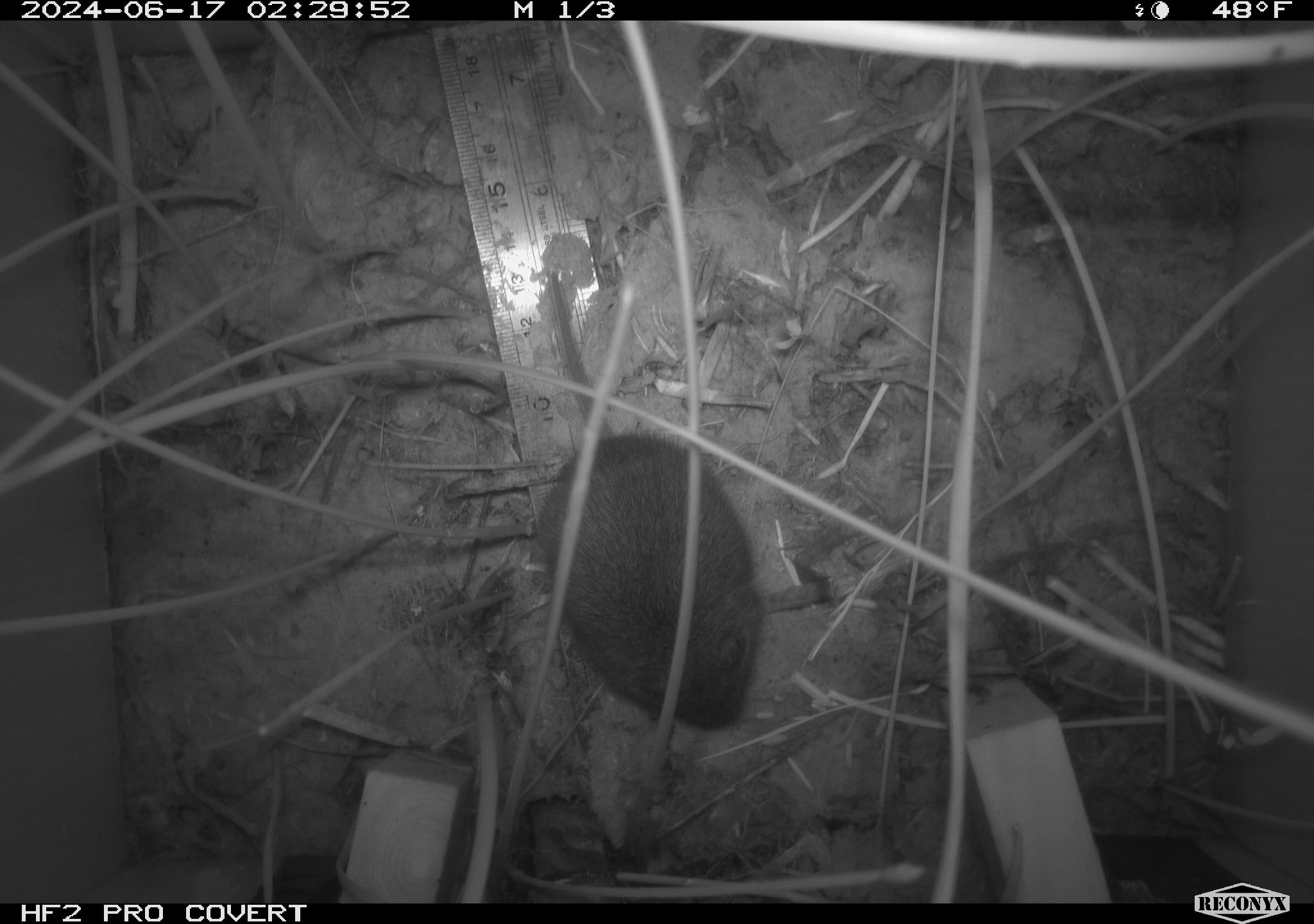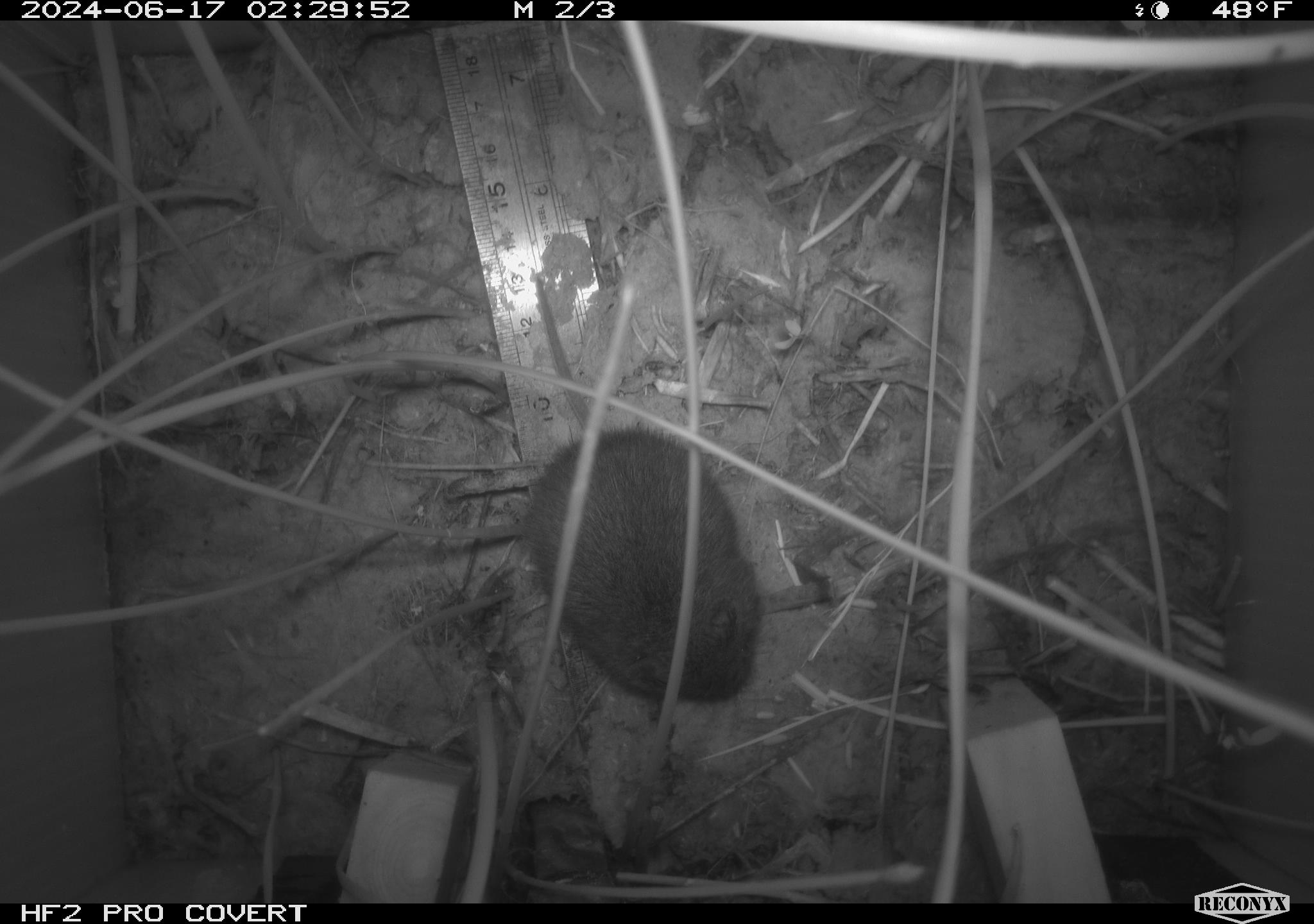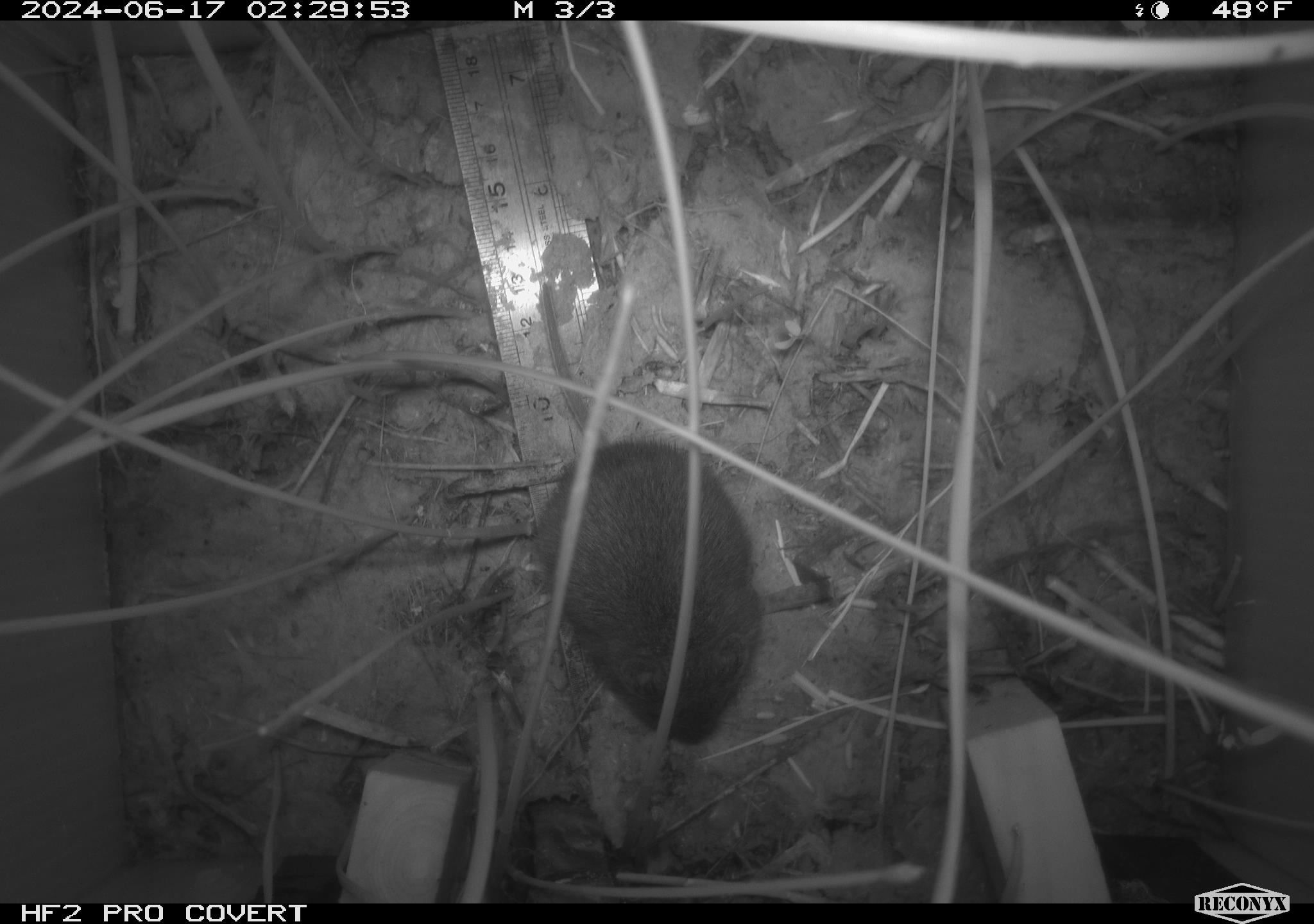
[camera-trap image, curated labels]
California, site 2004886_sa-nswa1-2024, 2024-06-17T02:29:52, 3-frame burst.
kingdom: Animalia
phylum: Chordata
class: Mammalia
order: Rodentia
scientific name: Rodentia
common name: rodent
Rodent (Rodentia).